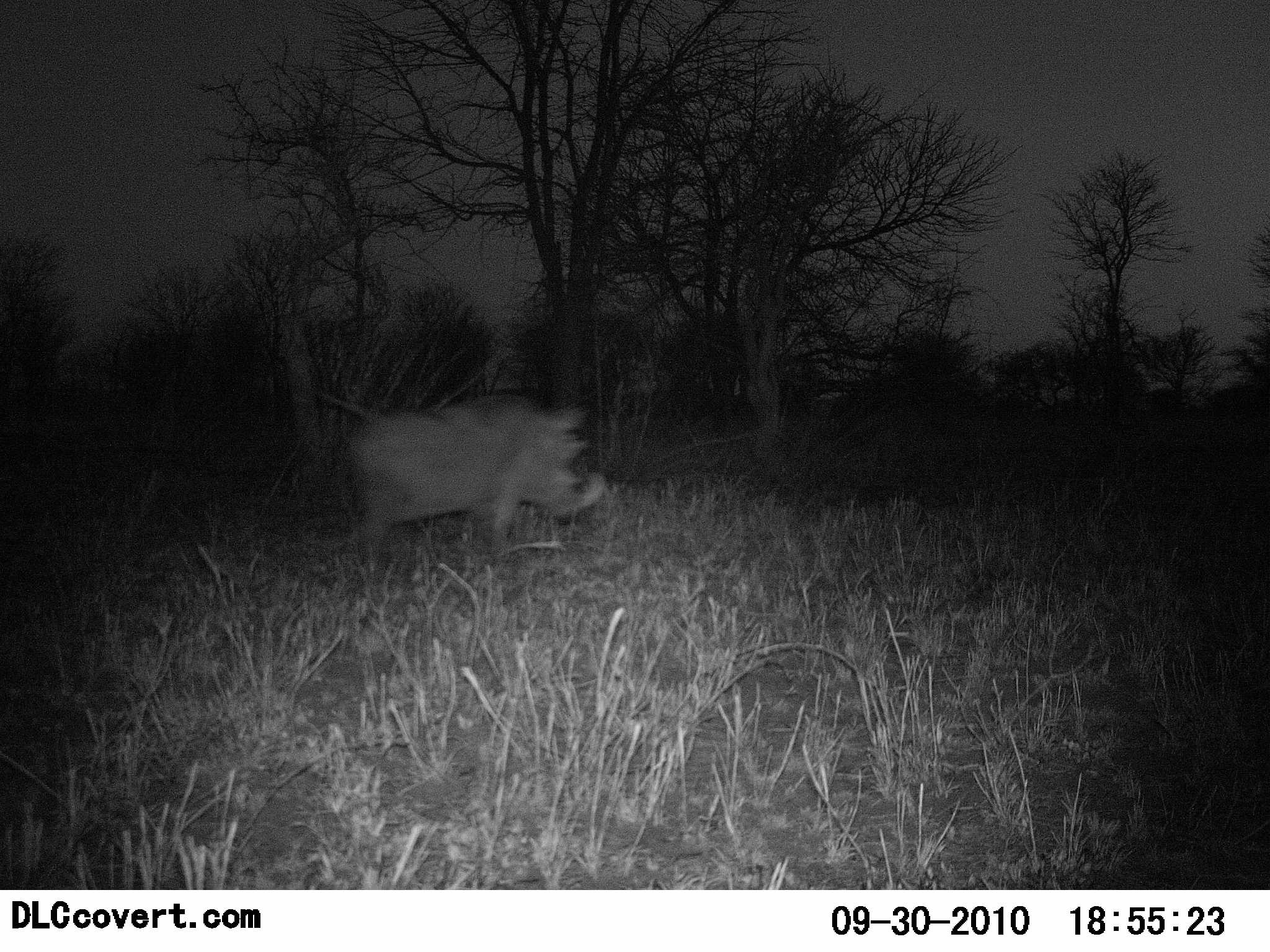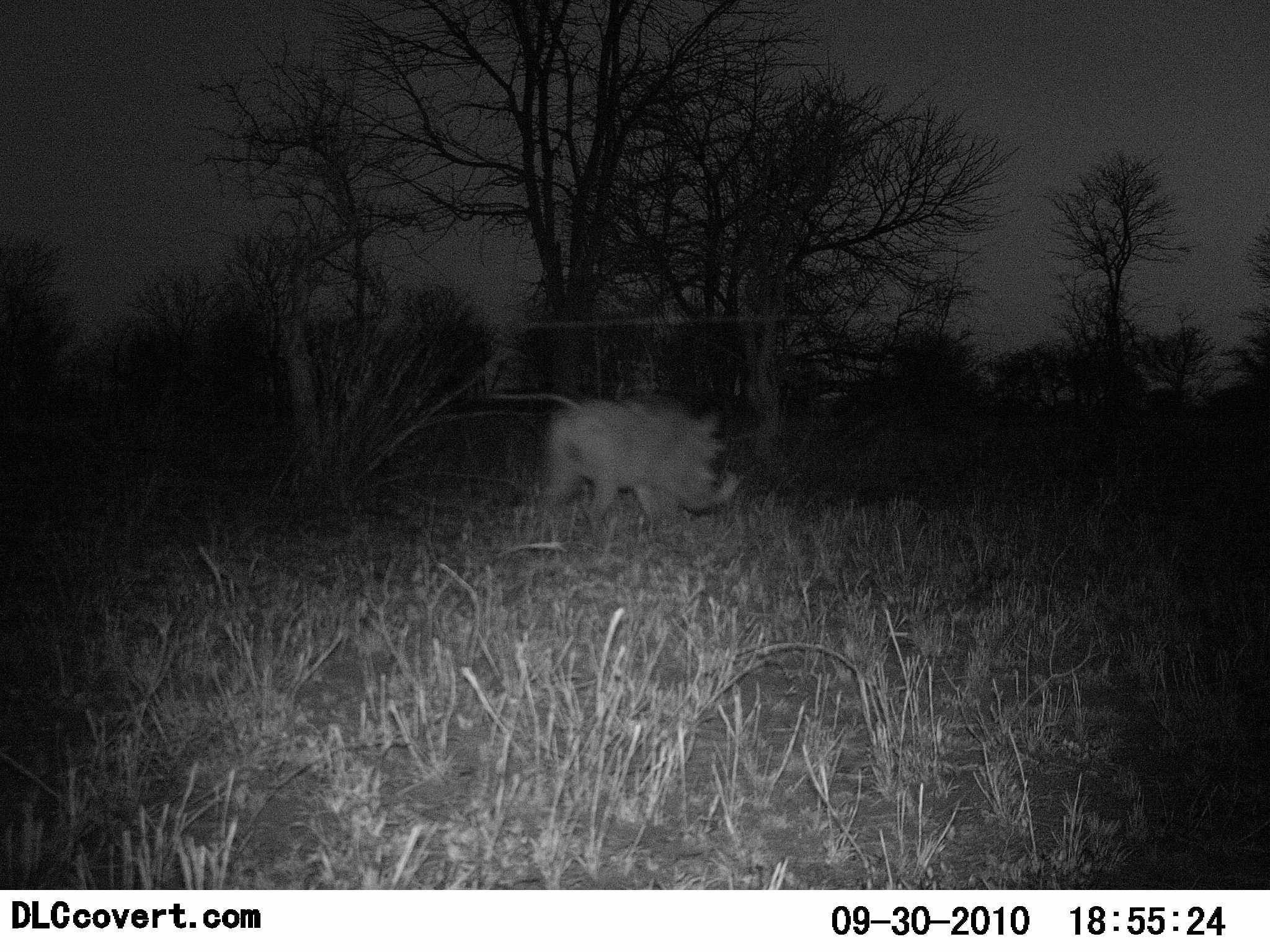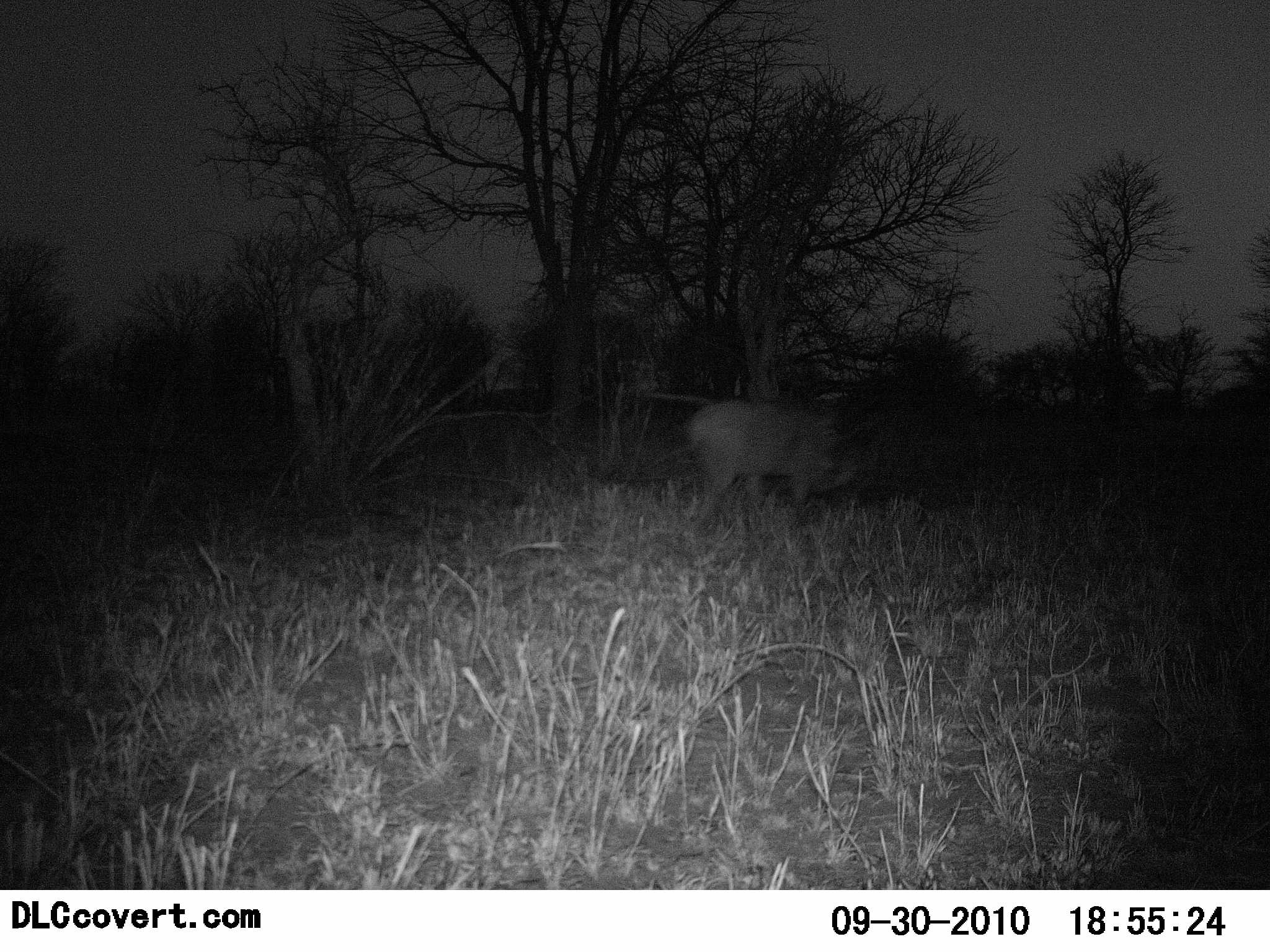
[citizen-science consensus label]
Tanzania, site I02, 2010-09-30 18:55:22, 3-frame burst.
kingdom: Animalia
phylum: Chordata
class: Mammalia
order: Artiodactyla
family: Suidae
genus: Phacochoerus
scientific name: Phacochoerus africanus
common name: warthog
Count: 1.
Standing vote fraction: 8%.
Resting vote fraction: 0%.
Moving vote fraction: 100%.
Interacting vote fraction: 0%.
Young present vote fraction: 0%.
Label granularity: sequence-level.